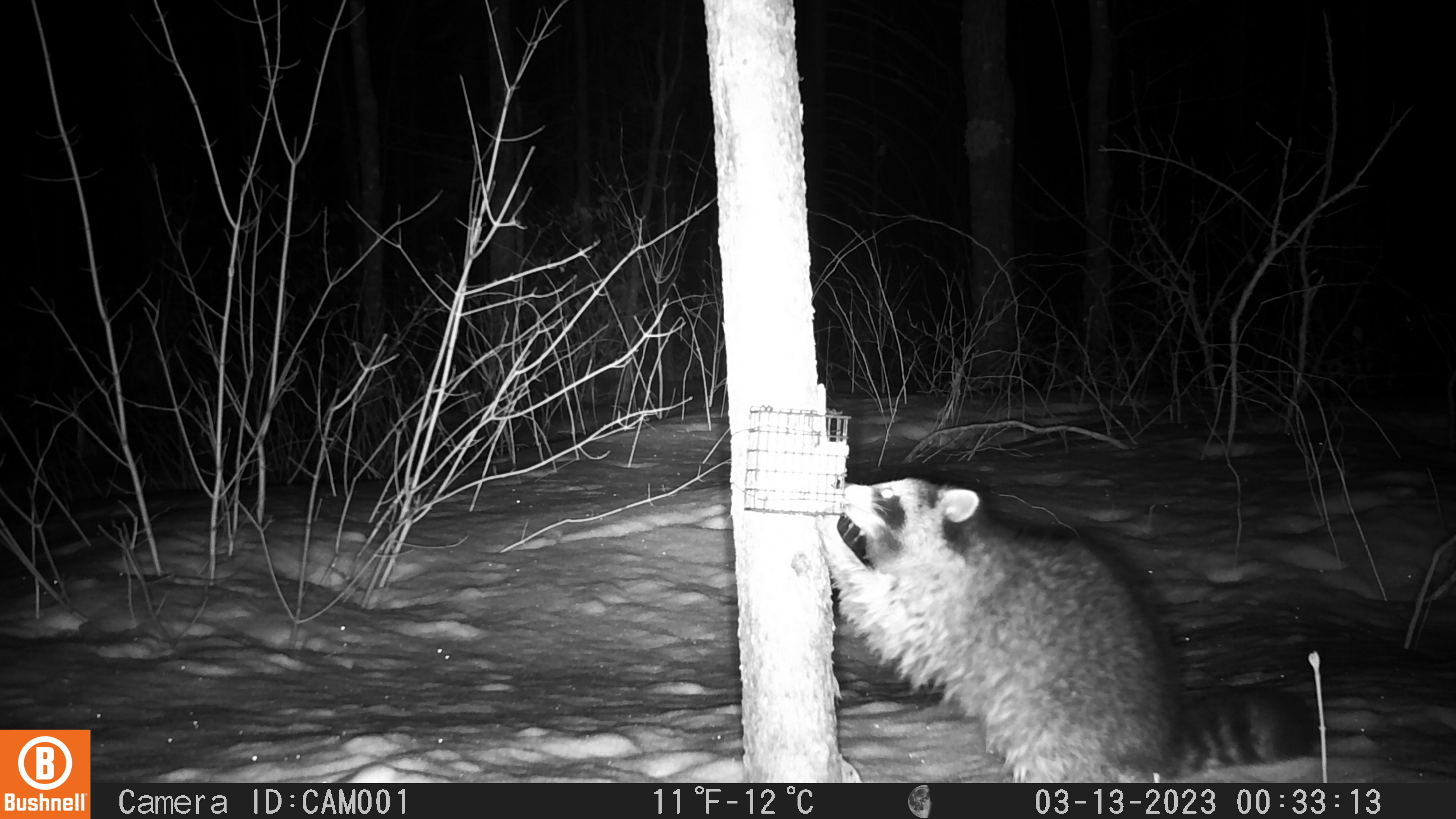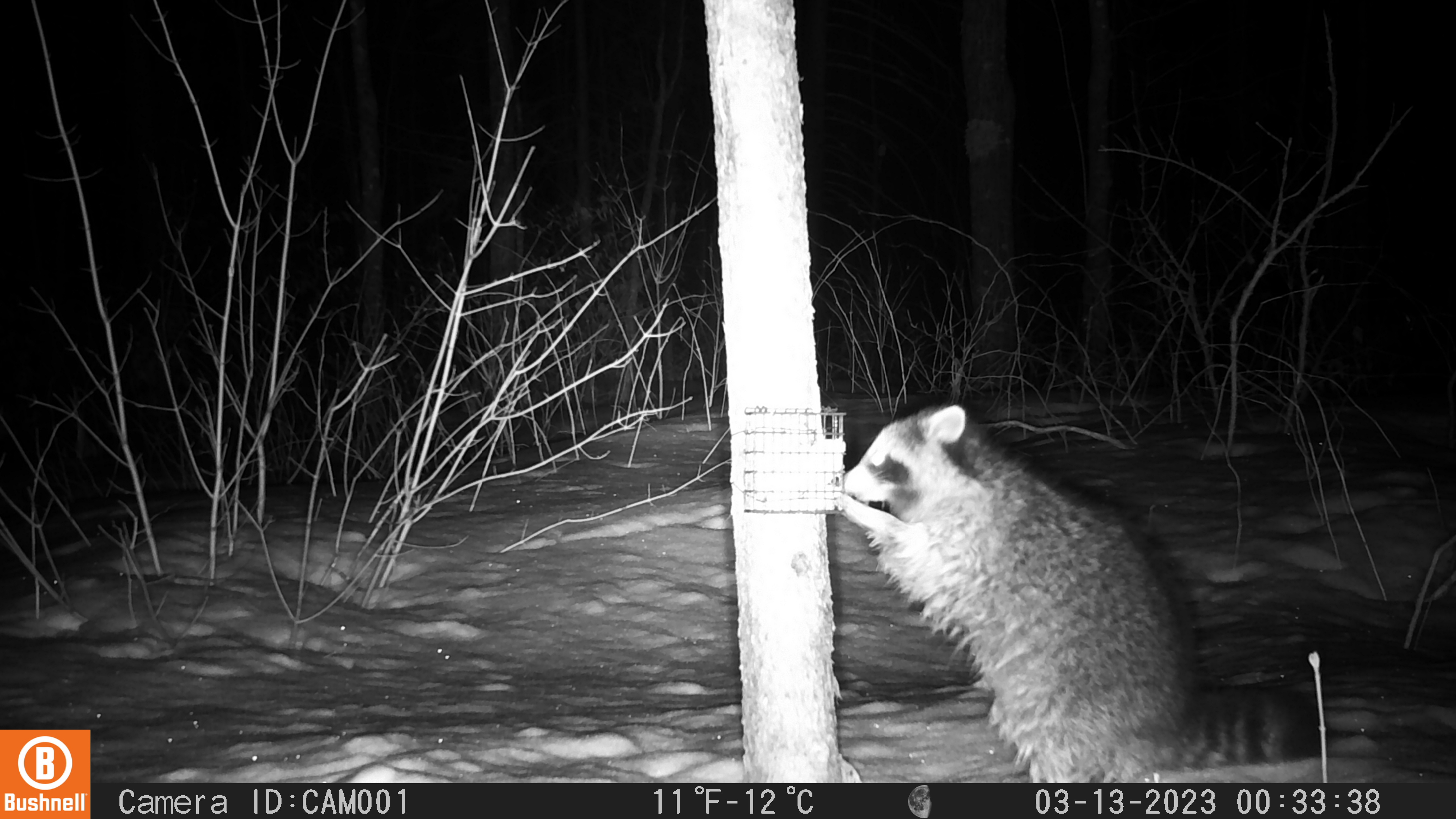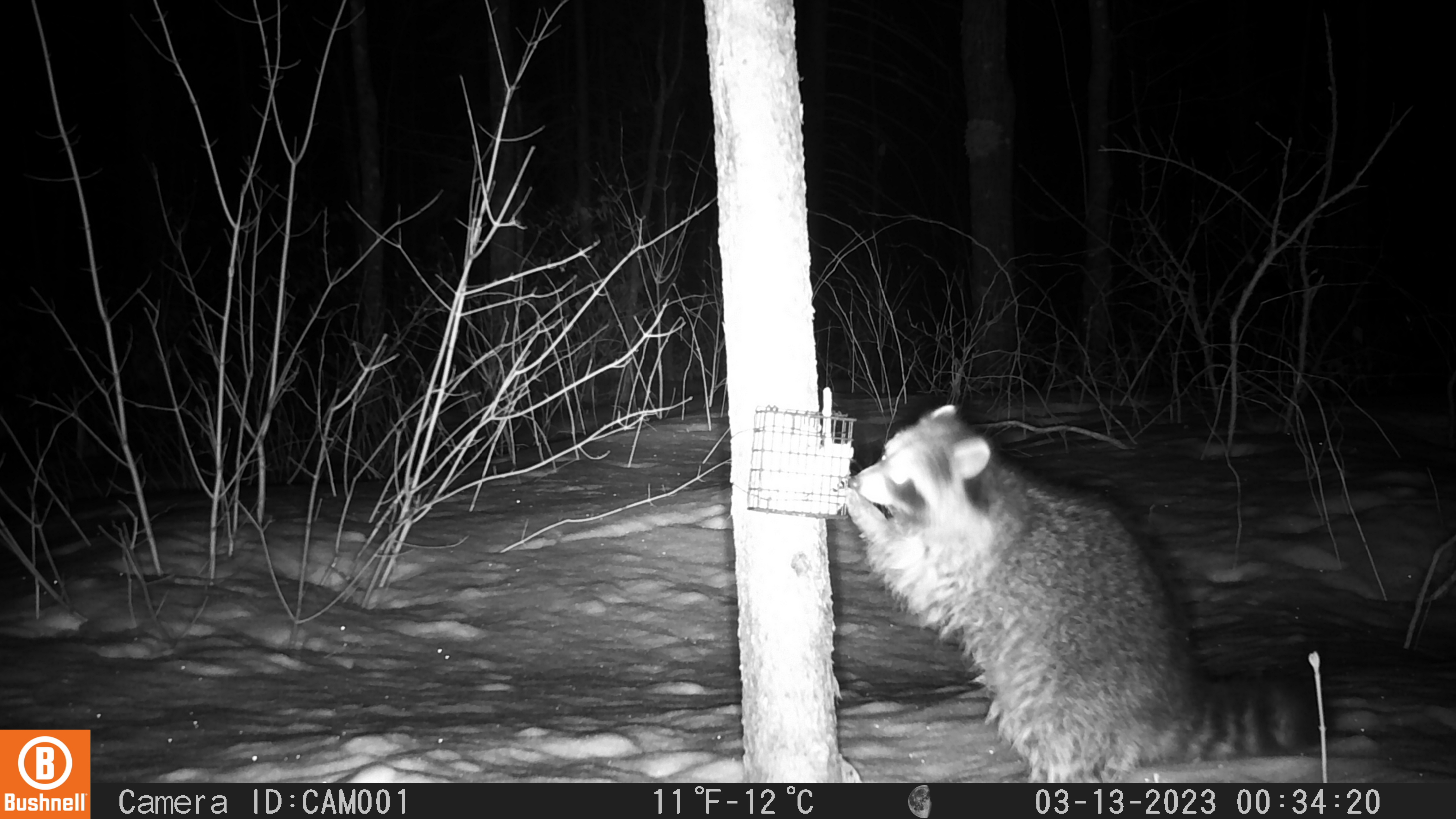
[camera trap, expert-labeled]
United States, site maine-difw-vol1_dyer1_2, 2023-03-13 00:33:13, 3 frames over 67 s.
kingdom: Animalia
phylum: Chordata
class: Mammalia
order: Carnivora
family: Procyonidae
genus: Procyon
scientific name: Procyon lotor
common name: raccoon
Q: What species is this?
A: Raccoon (Procyon lotor).